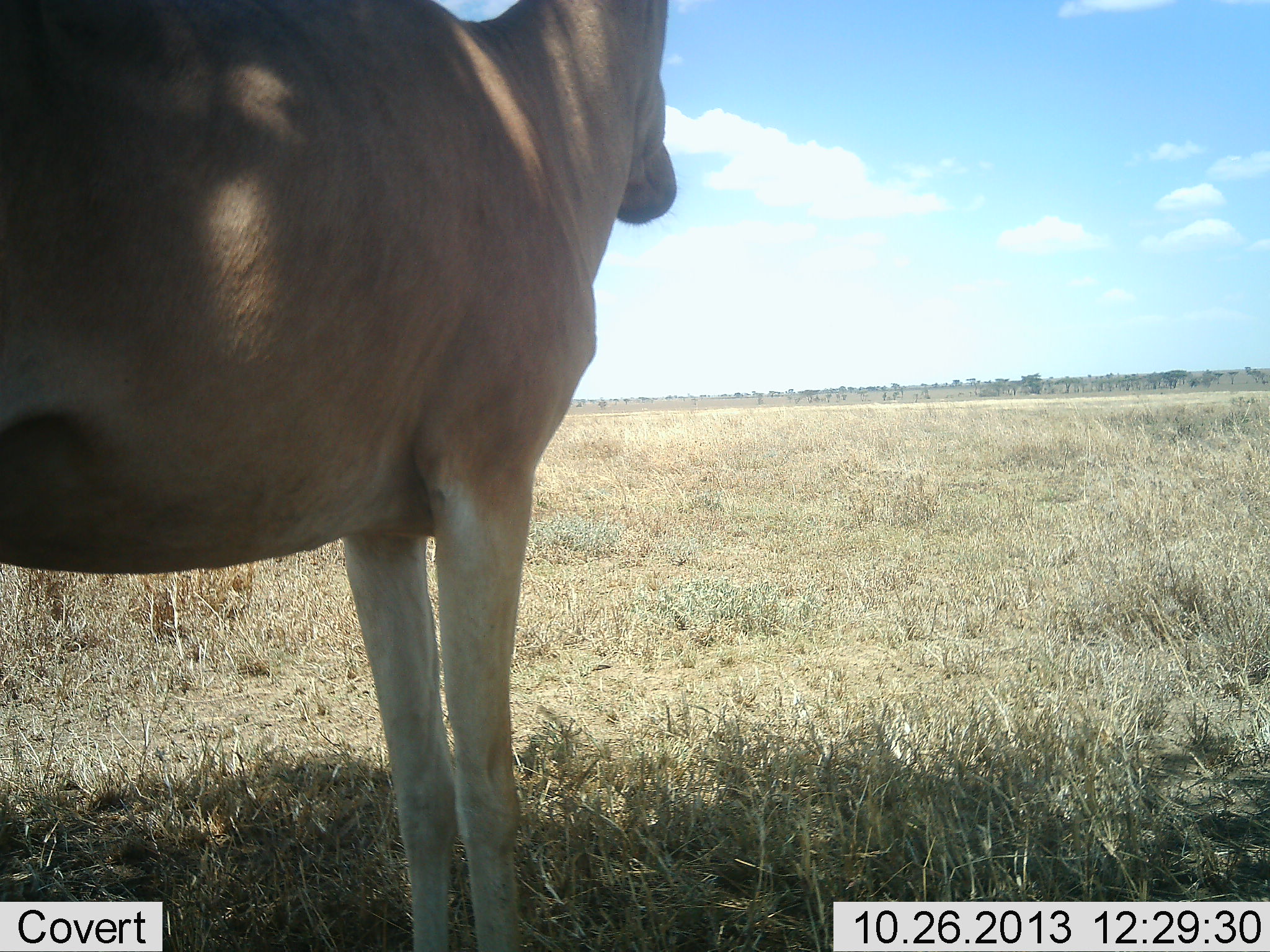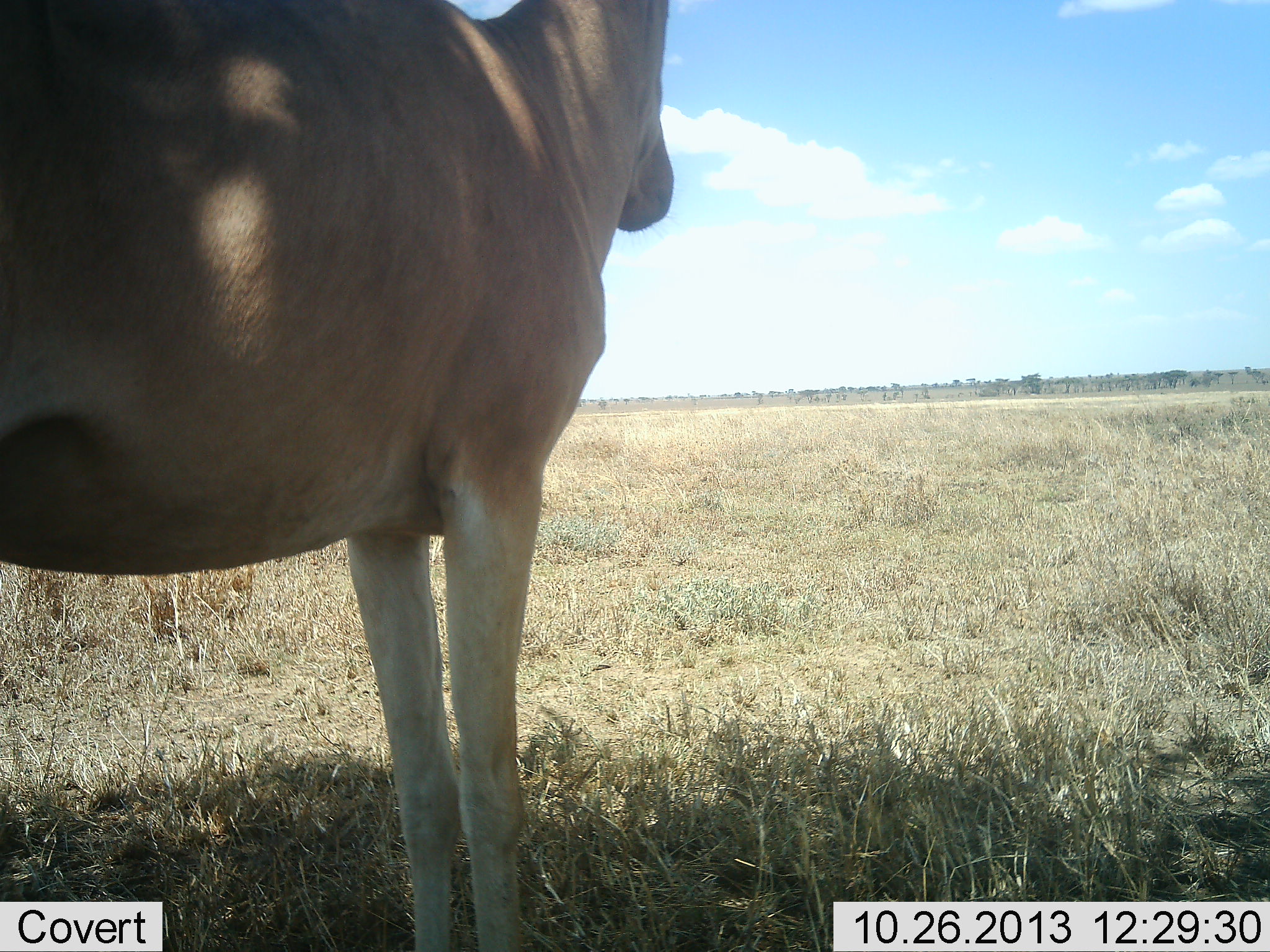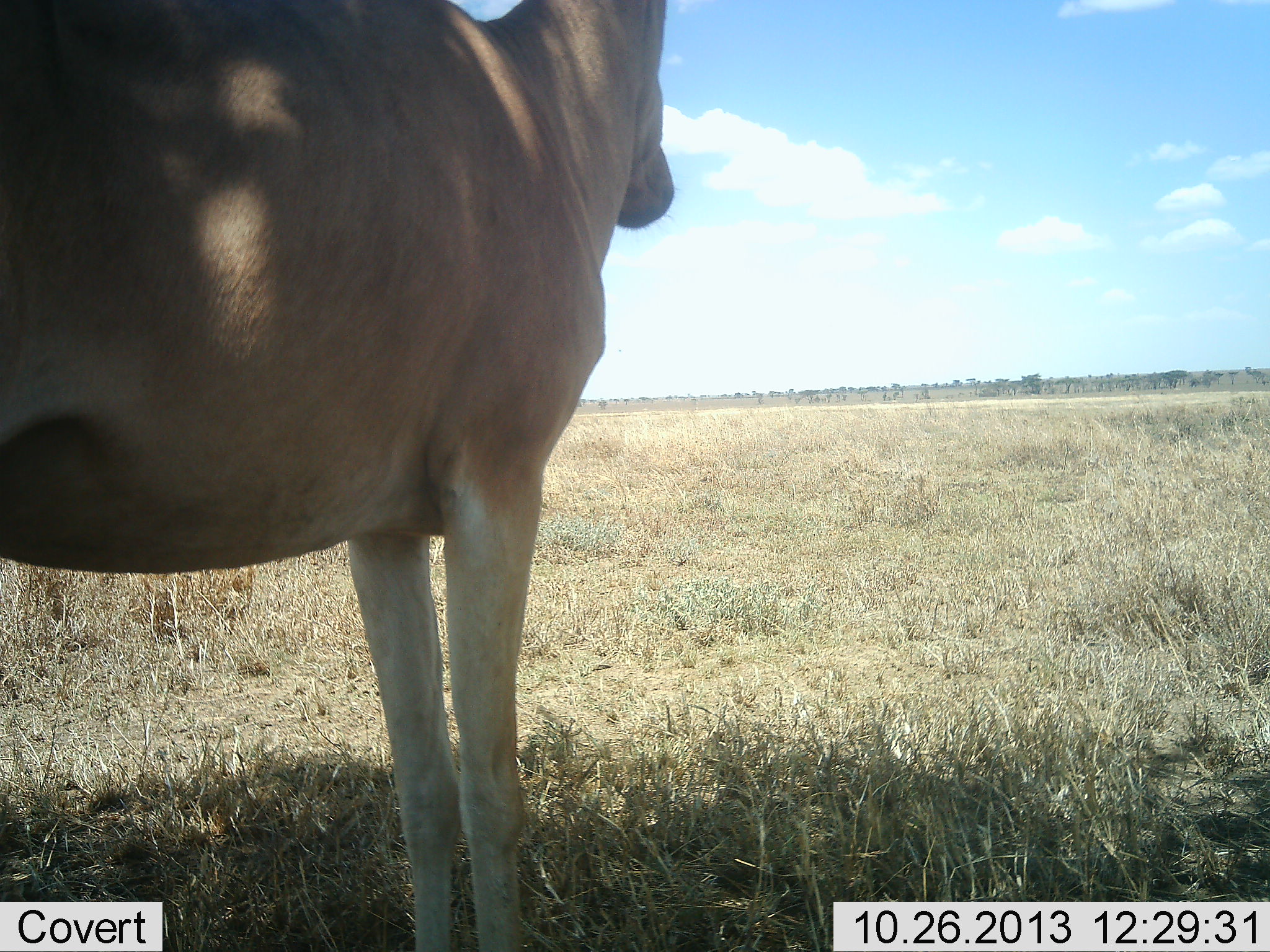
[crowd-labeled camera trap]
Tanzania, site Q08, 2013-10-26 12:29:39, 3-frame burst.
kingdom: Animalia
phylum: Chordata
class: Mammalia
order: Artiodactyla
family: Bovidae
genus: Alcelaphus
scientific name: Alcelaphus buselaphus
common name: hartebeest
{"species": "hartebeest (Alcelaphus buselaphus)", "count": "1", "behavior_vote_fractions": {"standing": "100%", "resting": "0%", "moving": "0%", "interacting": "0%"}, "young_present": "0%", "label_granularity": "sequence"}